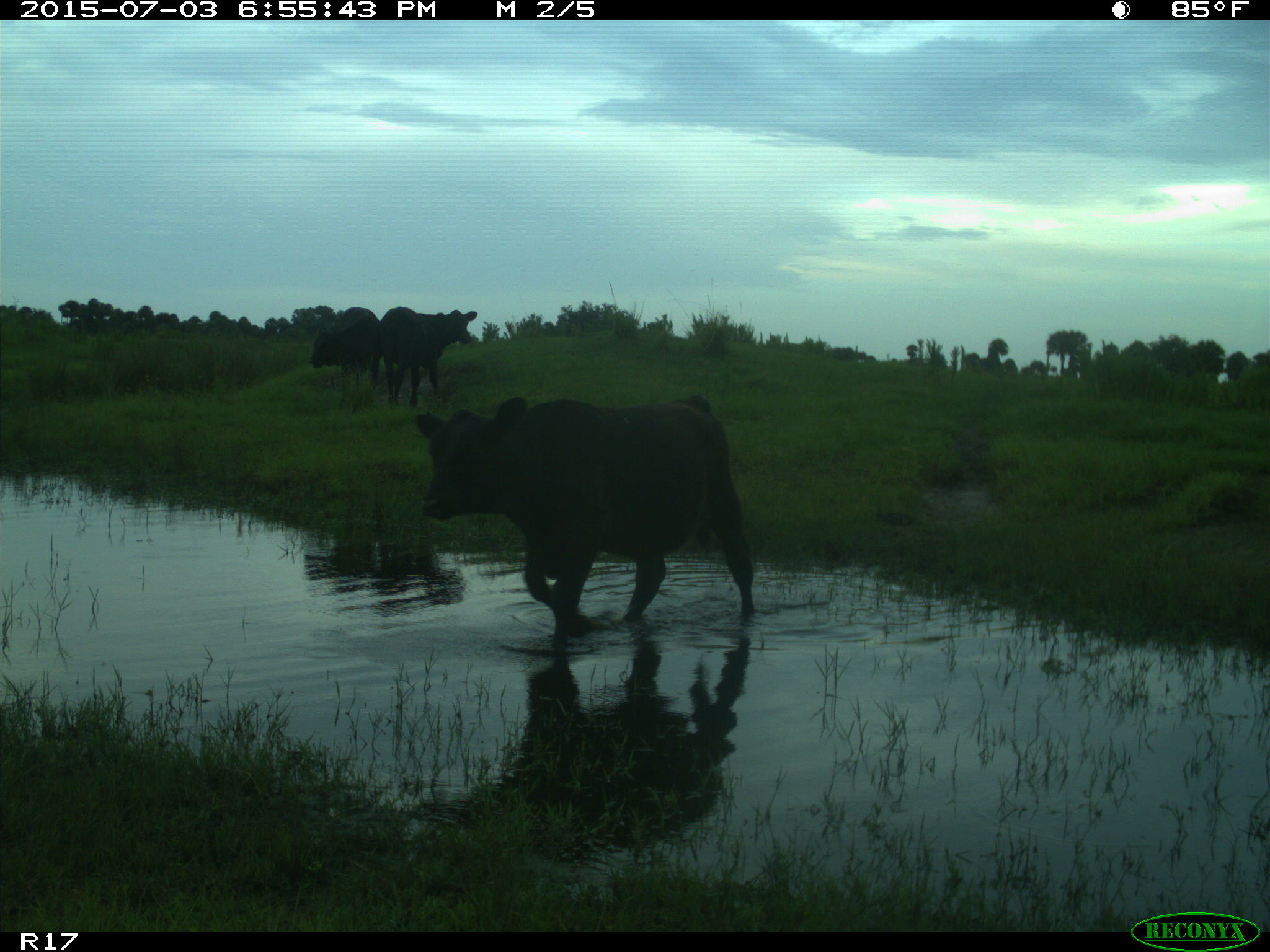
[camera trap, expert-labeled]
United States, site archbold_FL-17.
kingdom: Animalia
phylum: Chordata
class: Mammalia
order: Artiodactyla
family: Bovidae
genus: Bos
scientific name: Bos taurus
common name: domestic cow